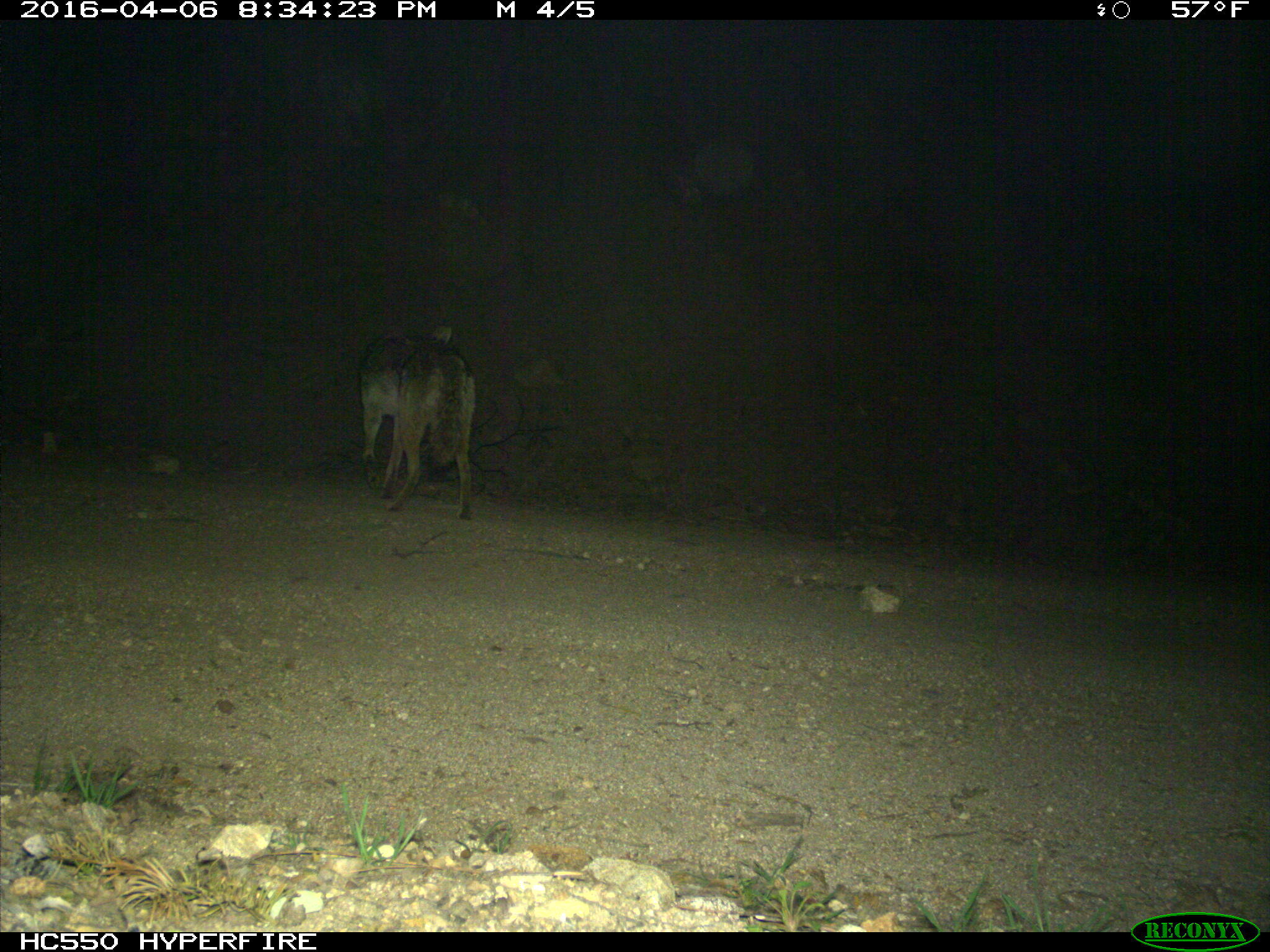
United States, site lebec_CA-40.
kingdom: Animalia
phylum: Chordata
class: Mammalia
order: Carnivora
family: Canidae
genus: Canis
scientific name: Canis latrans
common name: coyote